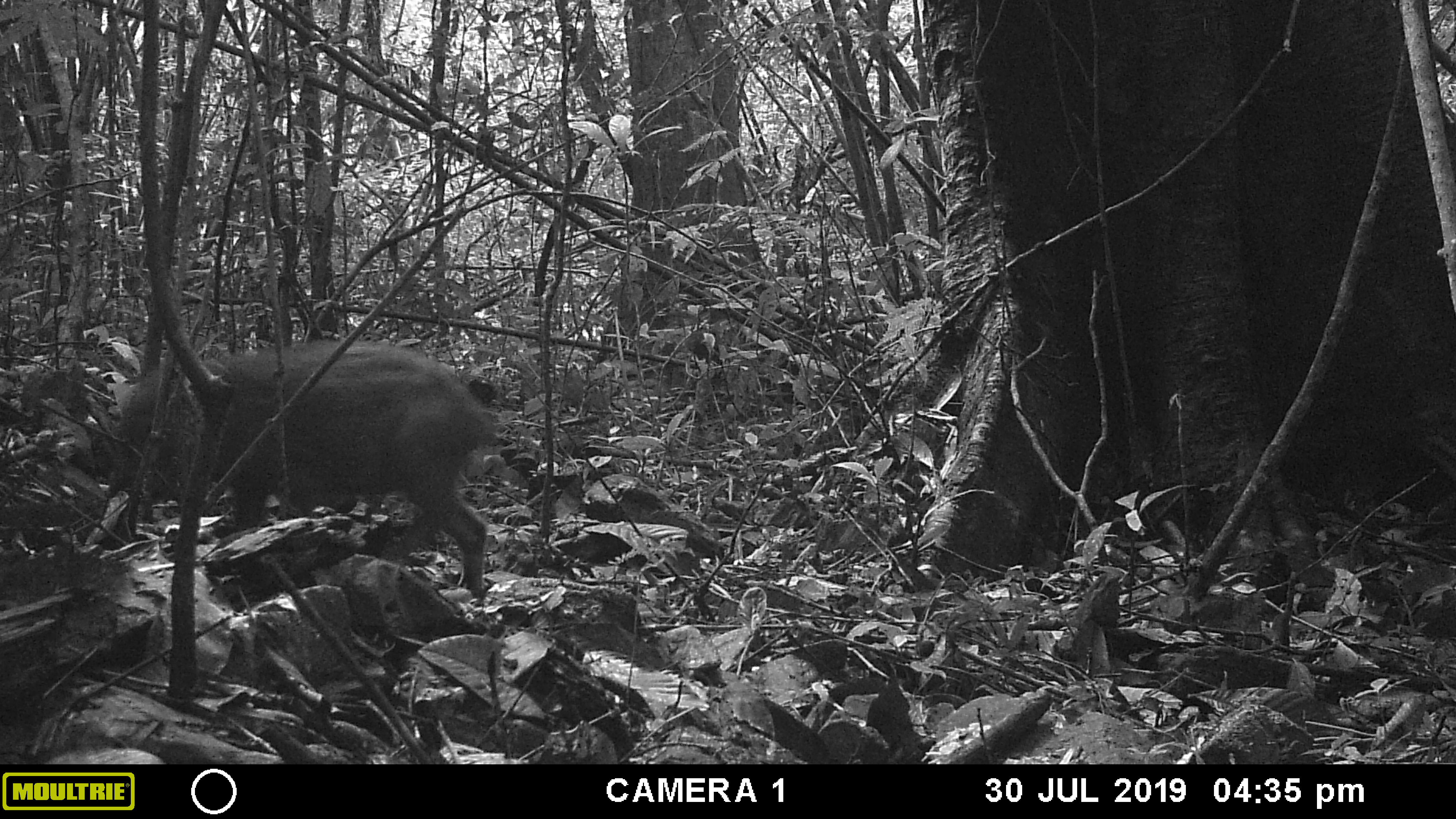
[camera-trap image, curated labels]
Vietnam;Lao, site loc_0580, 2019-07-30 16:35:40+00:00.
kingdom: Animalia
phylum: Chordata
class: Mammalia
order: Artiodactyla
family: Suidae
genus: Sus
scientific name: Sus scrofa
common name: eurasian wild pig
Eurasian wild pig (Sus scrofa). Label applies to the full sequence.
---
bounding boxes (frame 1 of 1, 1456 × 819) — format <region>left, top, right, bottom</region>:
eurasian wild pig: <region>113, 340, 496, 597</region>